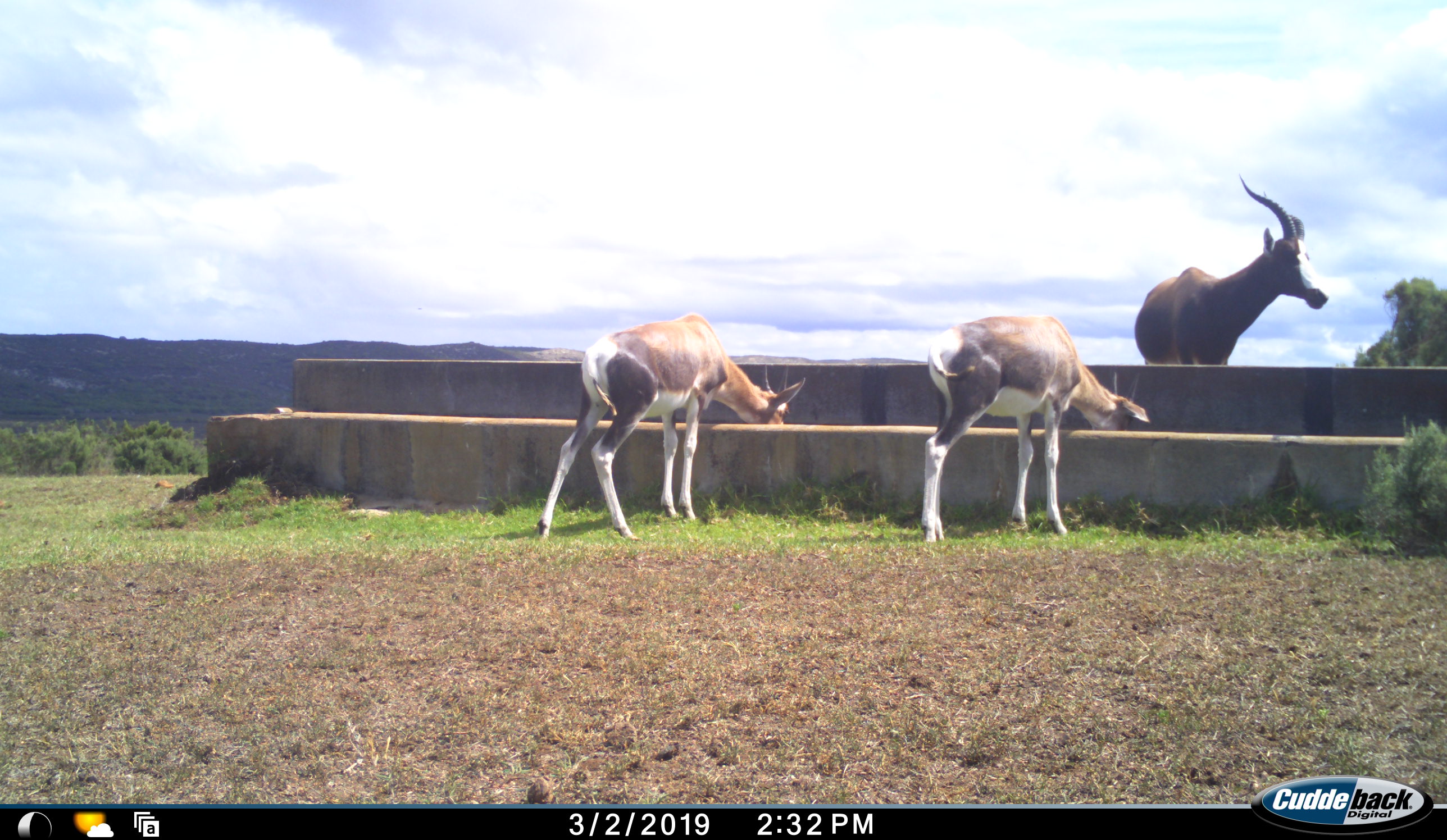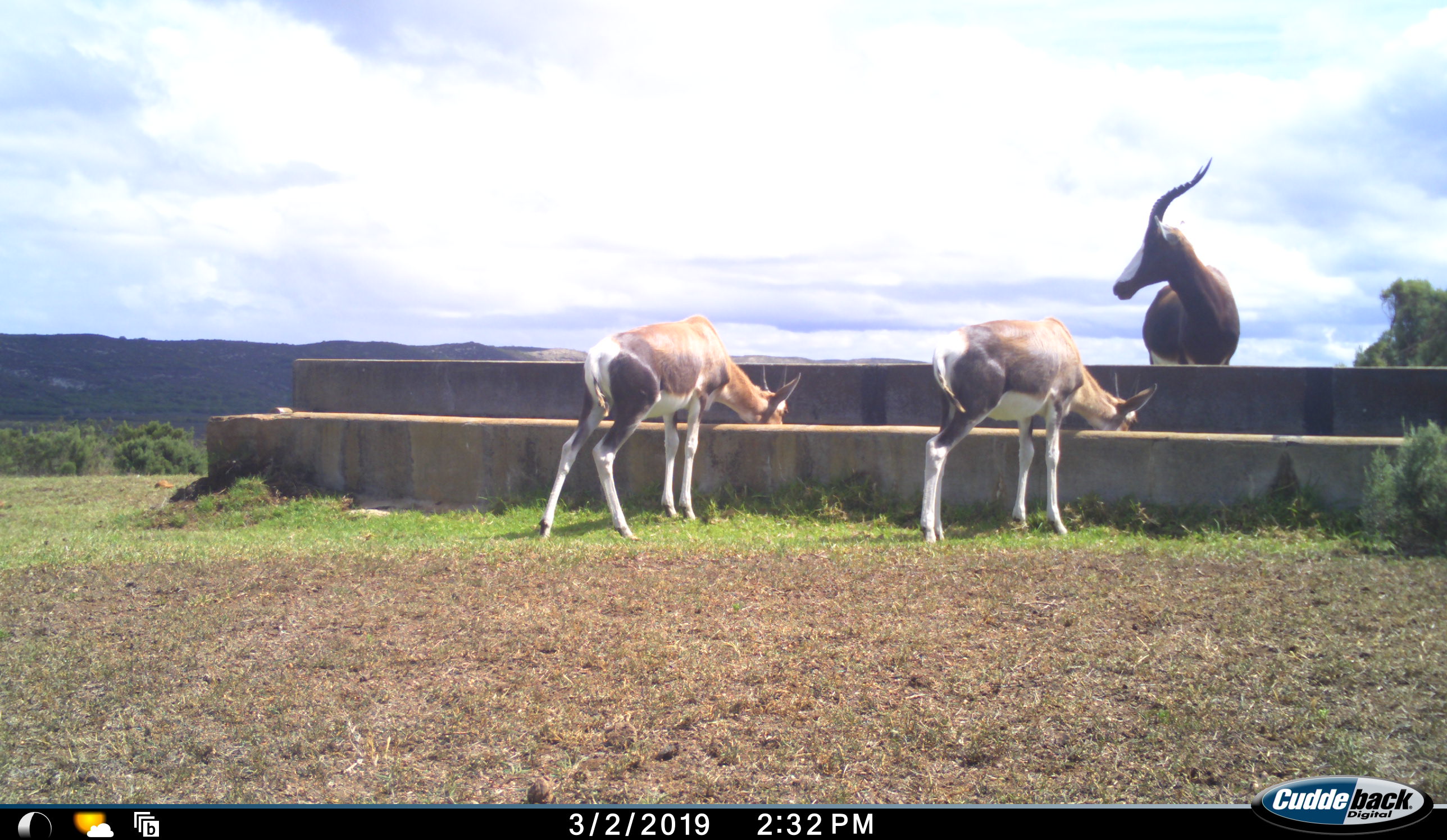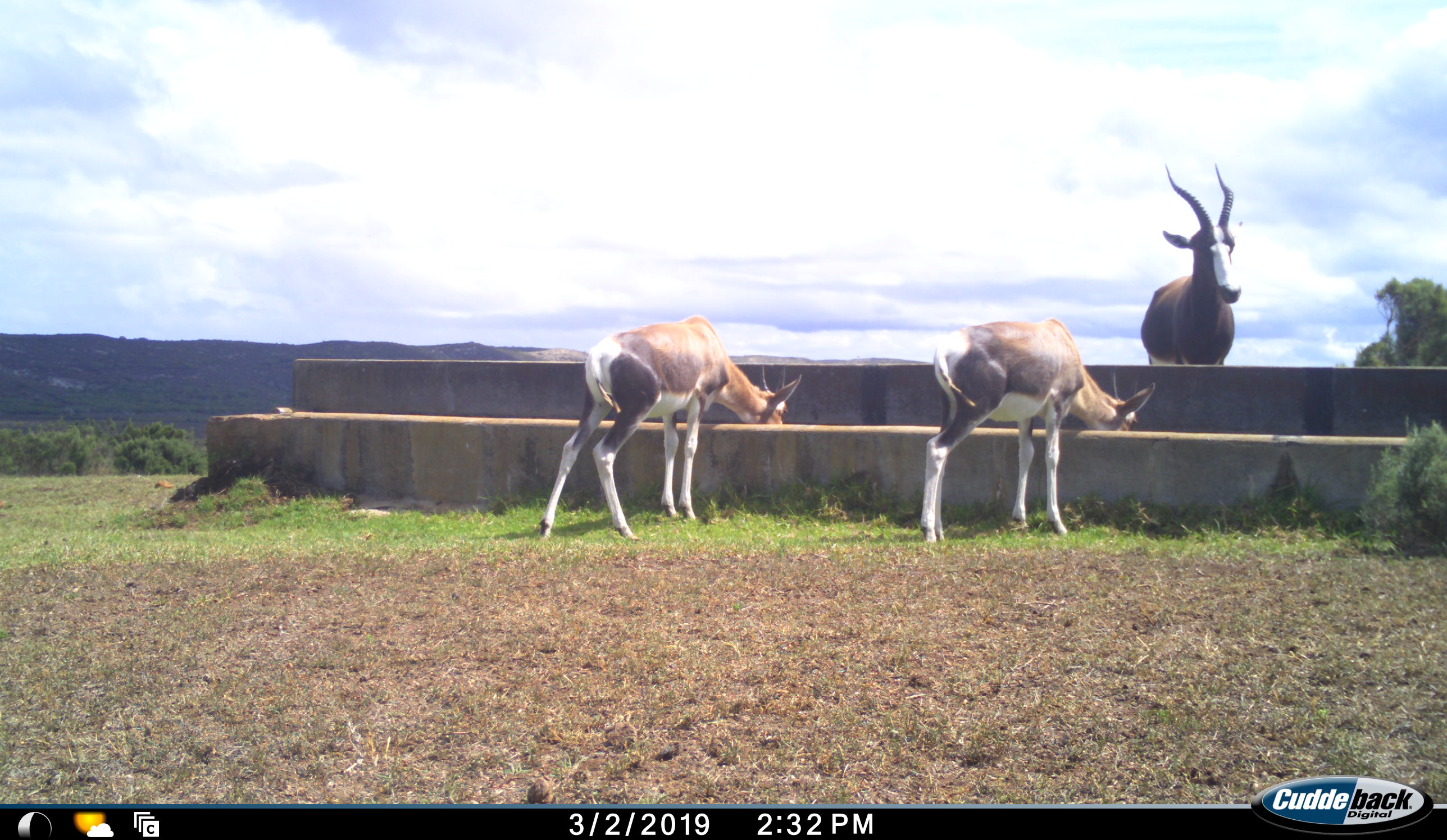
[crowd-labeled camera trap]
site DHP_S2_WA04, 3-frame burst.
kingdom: Animalia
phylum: Chordata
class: Mammalia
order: Artiodactyla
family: Bovidae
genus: Damaliscus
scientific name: Damaliscus pygargus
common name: bontebok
Bontebok (Damaliscus pygargus), count 3. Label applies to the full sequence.